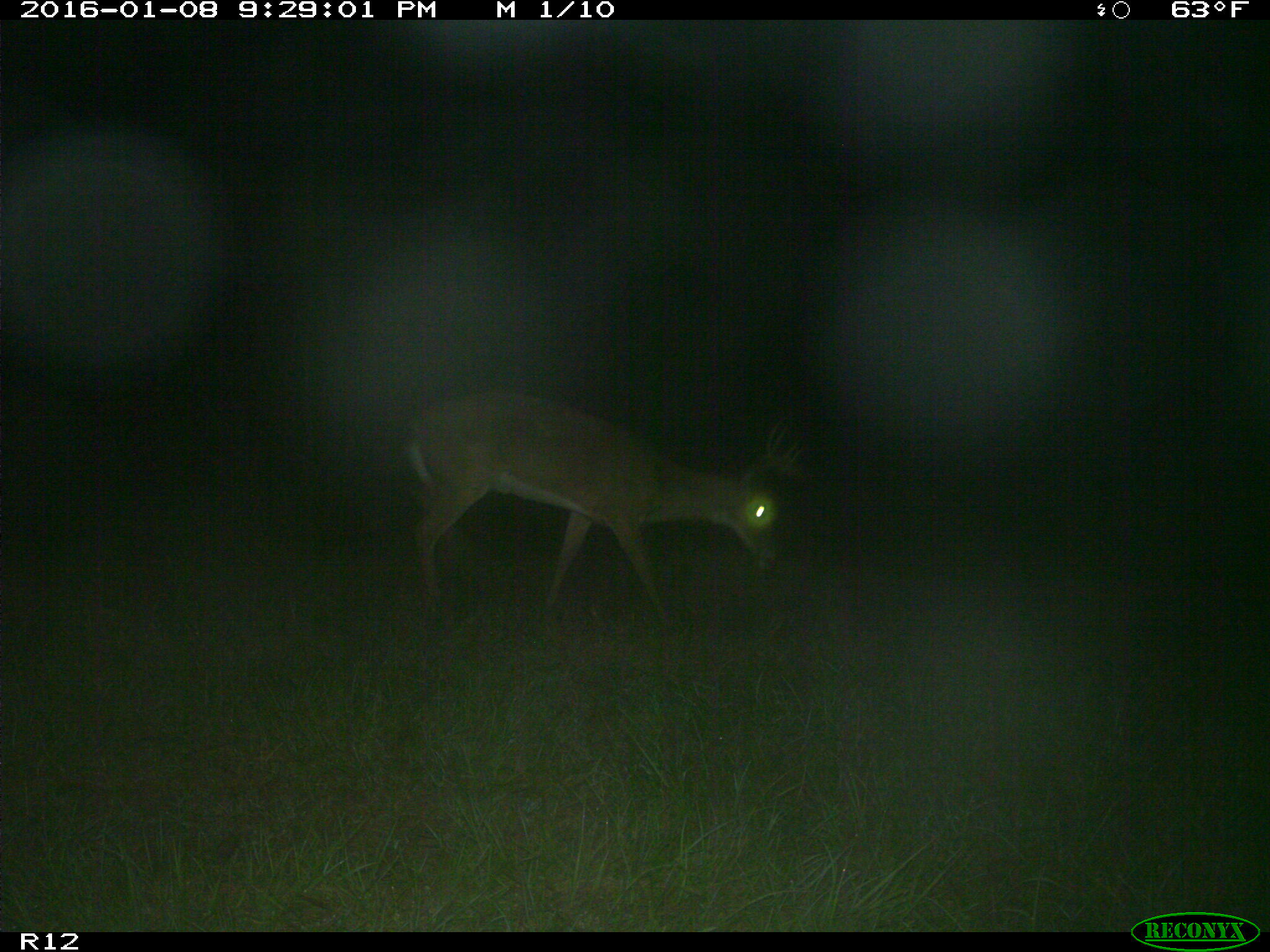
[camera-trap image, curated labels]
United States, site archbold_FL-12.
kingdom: Animalia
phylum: Chordata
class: Mammalia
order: Artiodactyla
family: Cervidae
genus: Odocoileus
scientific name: Odocoileus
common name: deer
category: unidentified deer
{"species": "unidentified deer (deer) (Odocoileus)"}